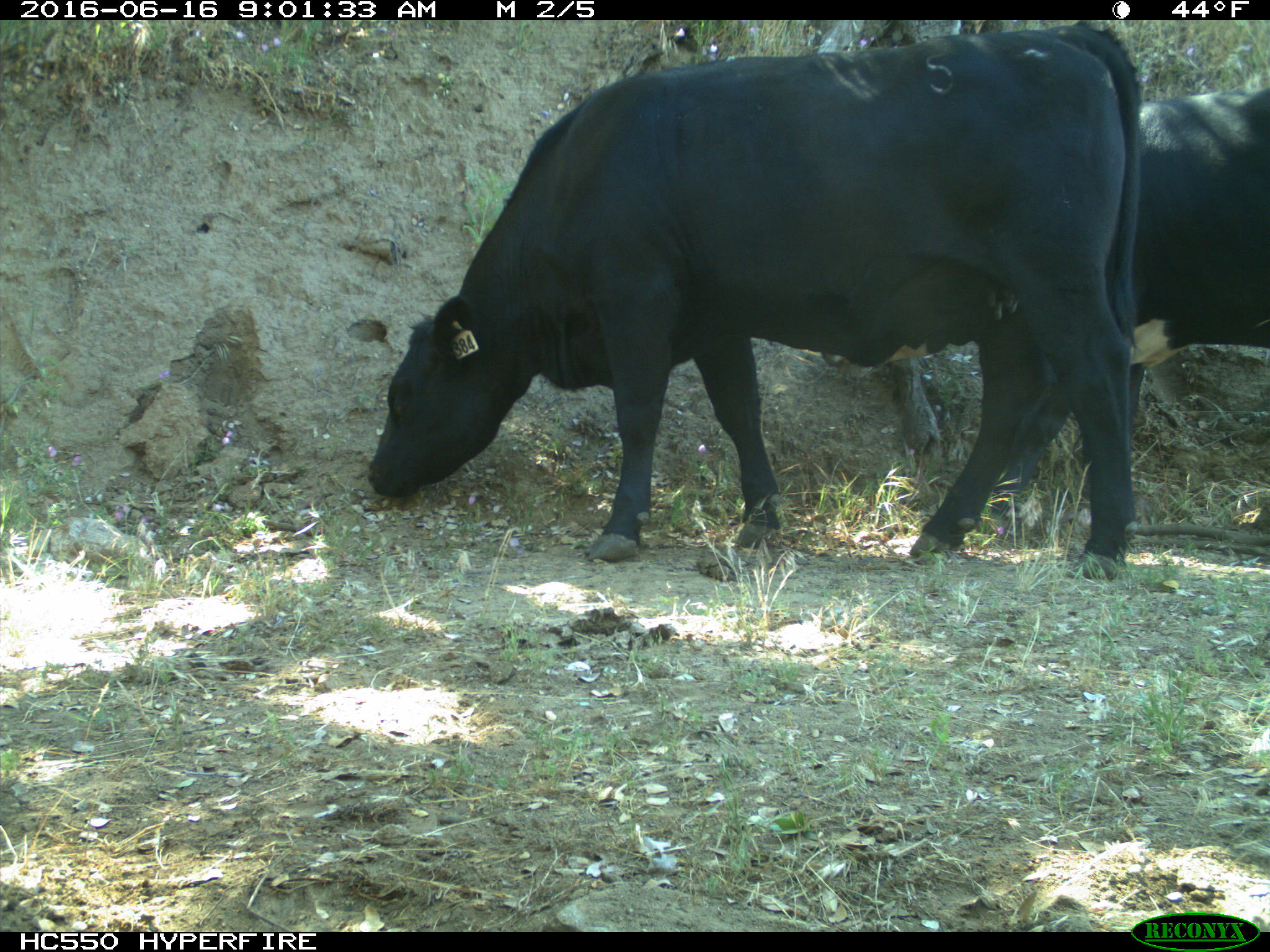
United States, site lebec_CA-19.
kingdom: Animalia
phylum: Chordata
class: Mammalia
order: Artiodactyla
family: Bovidae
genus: Bos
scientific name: Bos taurus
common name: domestic cow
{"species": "Bos taurus (domestic cow)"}